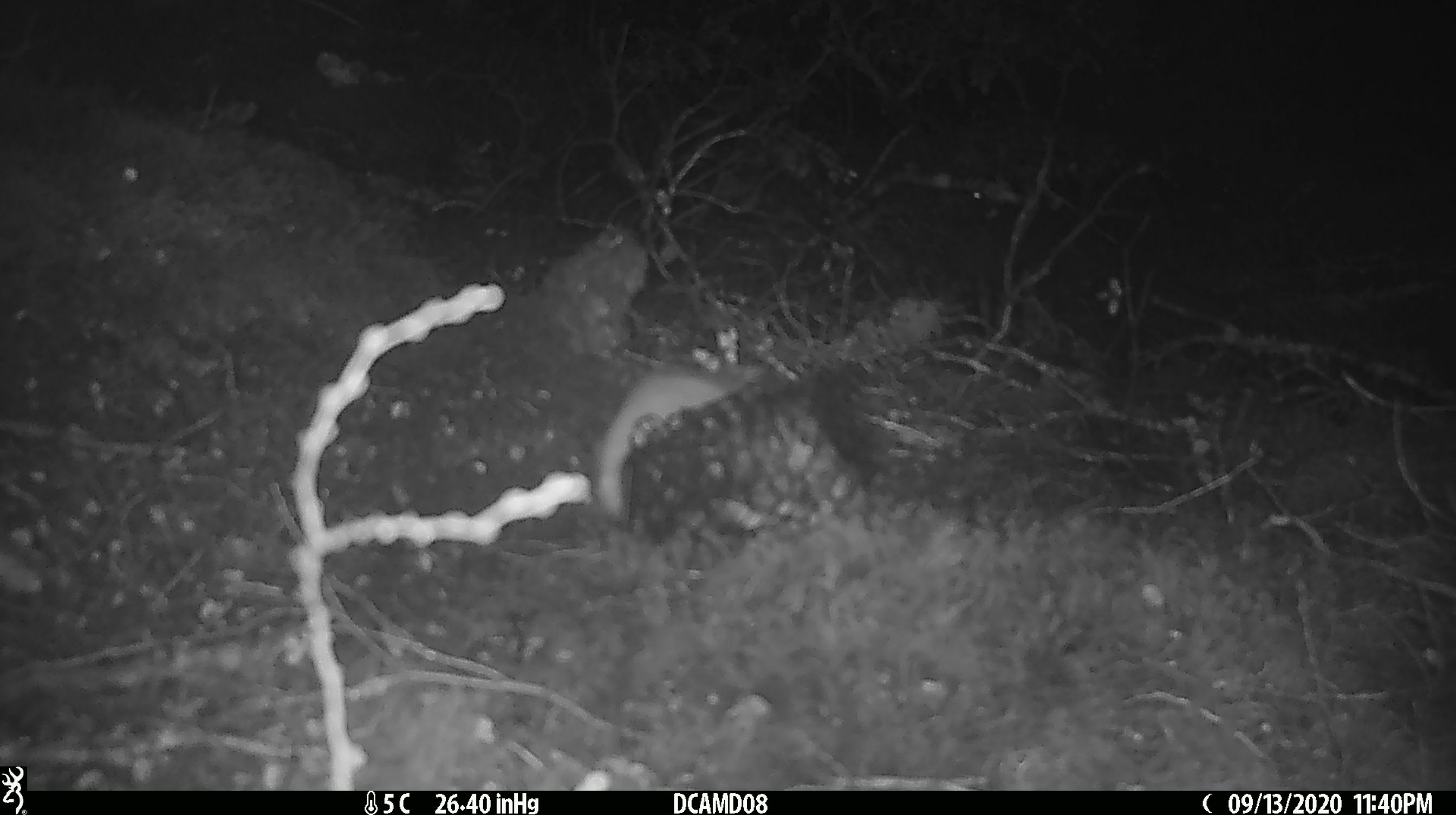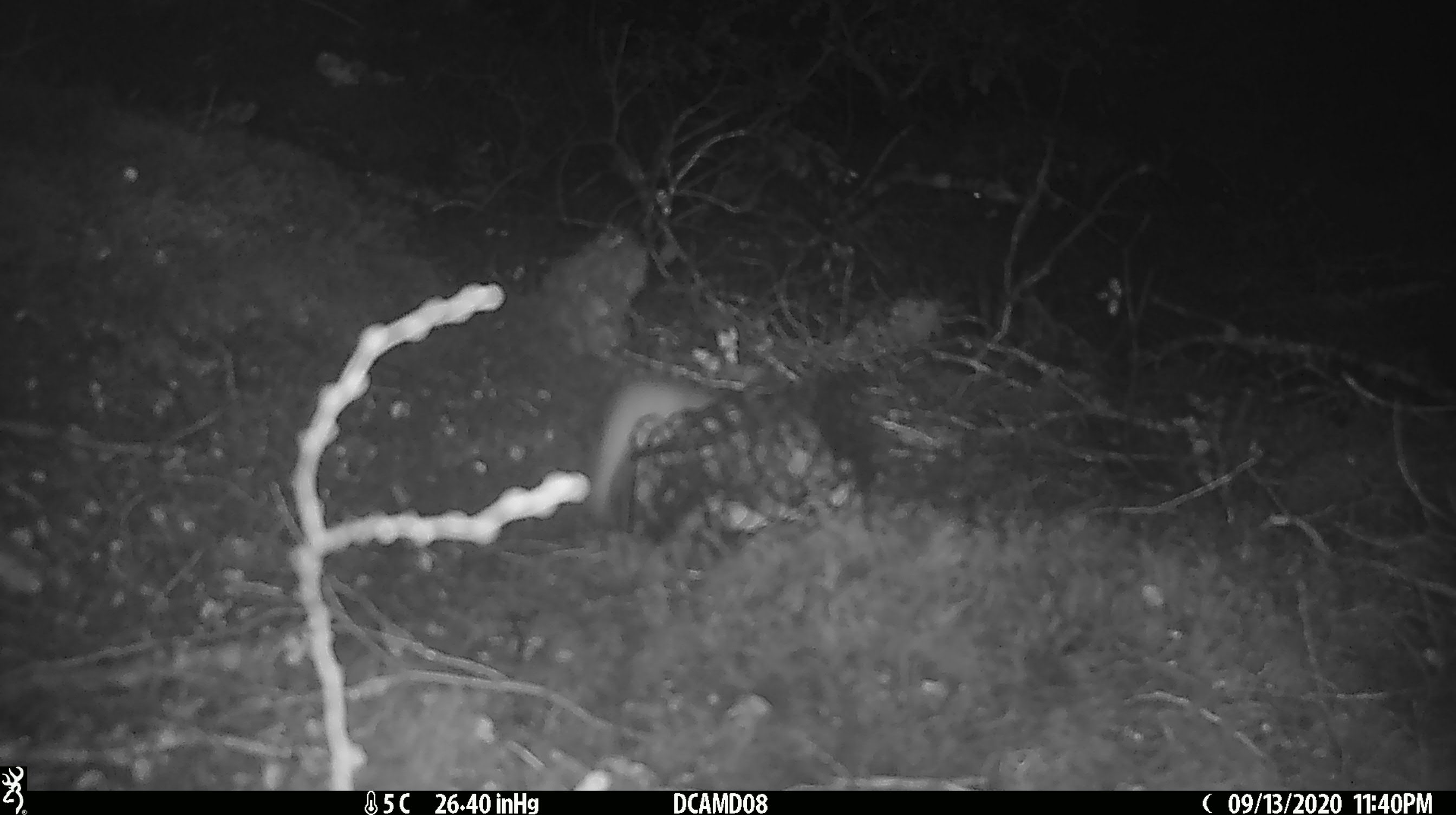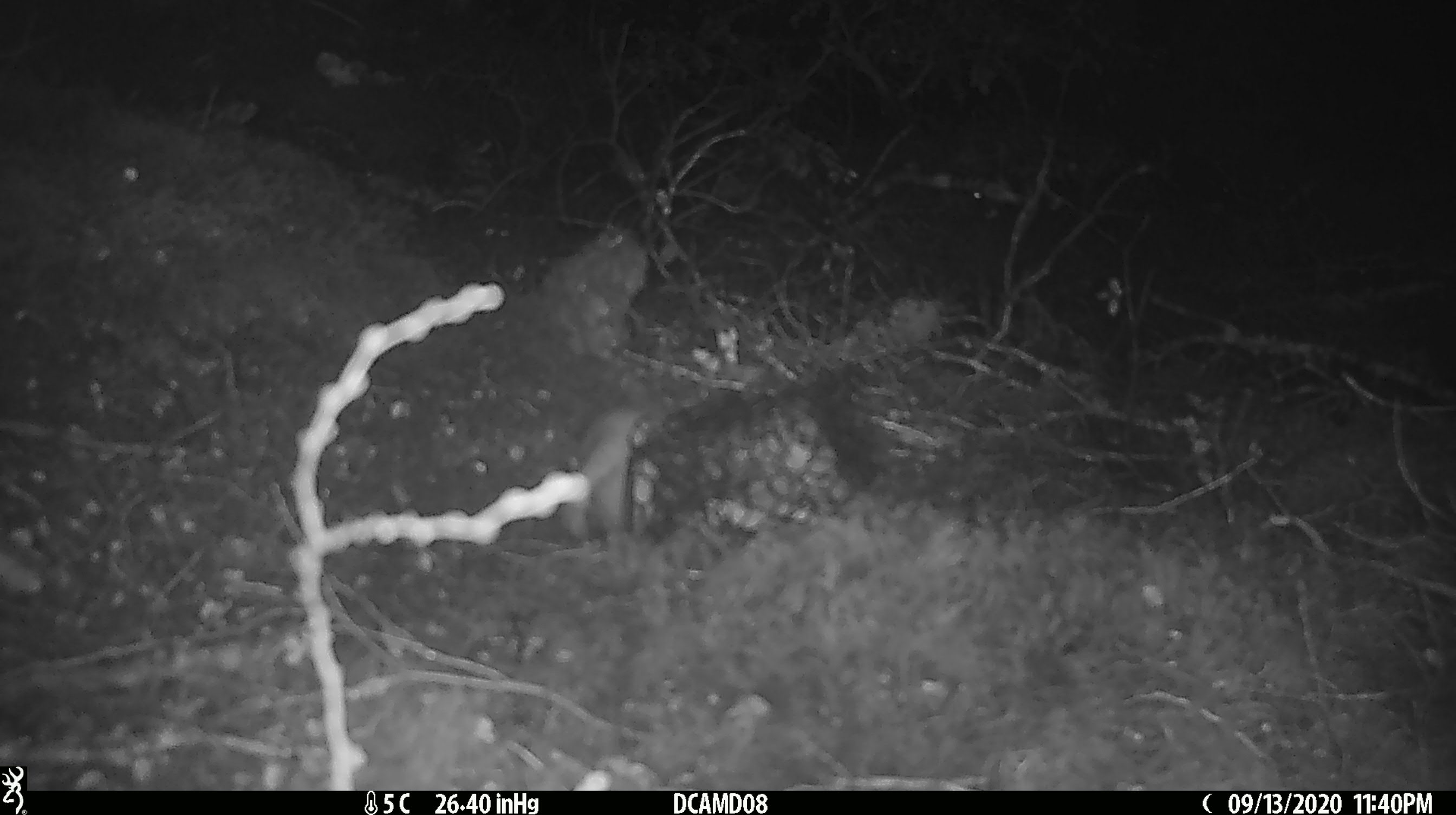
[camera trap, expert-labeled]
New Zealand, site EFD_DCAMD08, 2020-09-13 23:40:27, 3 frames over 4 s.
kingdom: Animalia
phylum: Chordata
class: Mammalia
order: Carnivora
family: Mustelidae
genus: Mustela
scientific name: Mustela erminea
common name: stoat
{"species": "stoat (Mustela erminea)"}